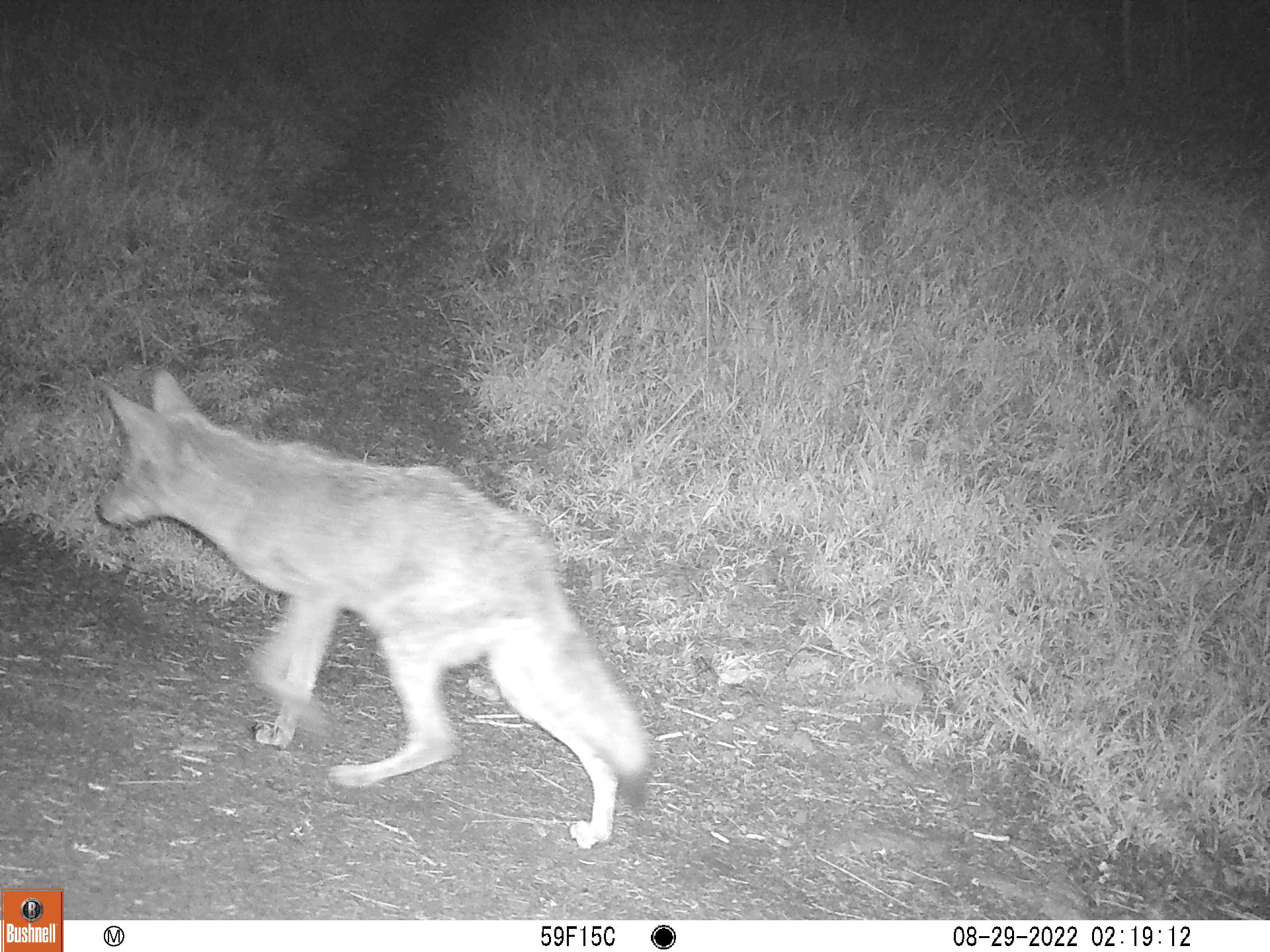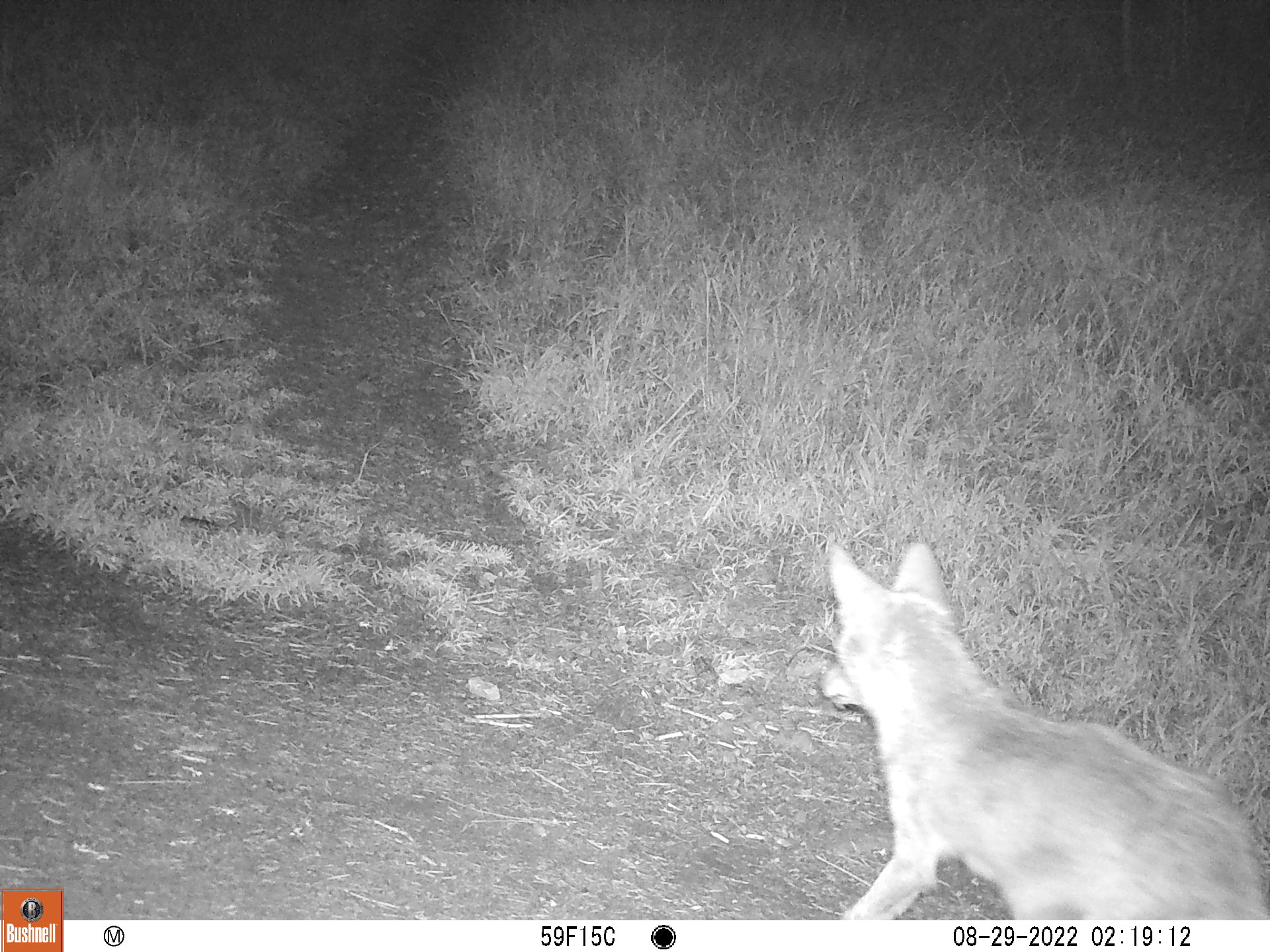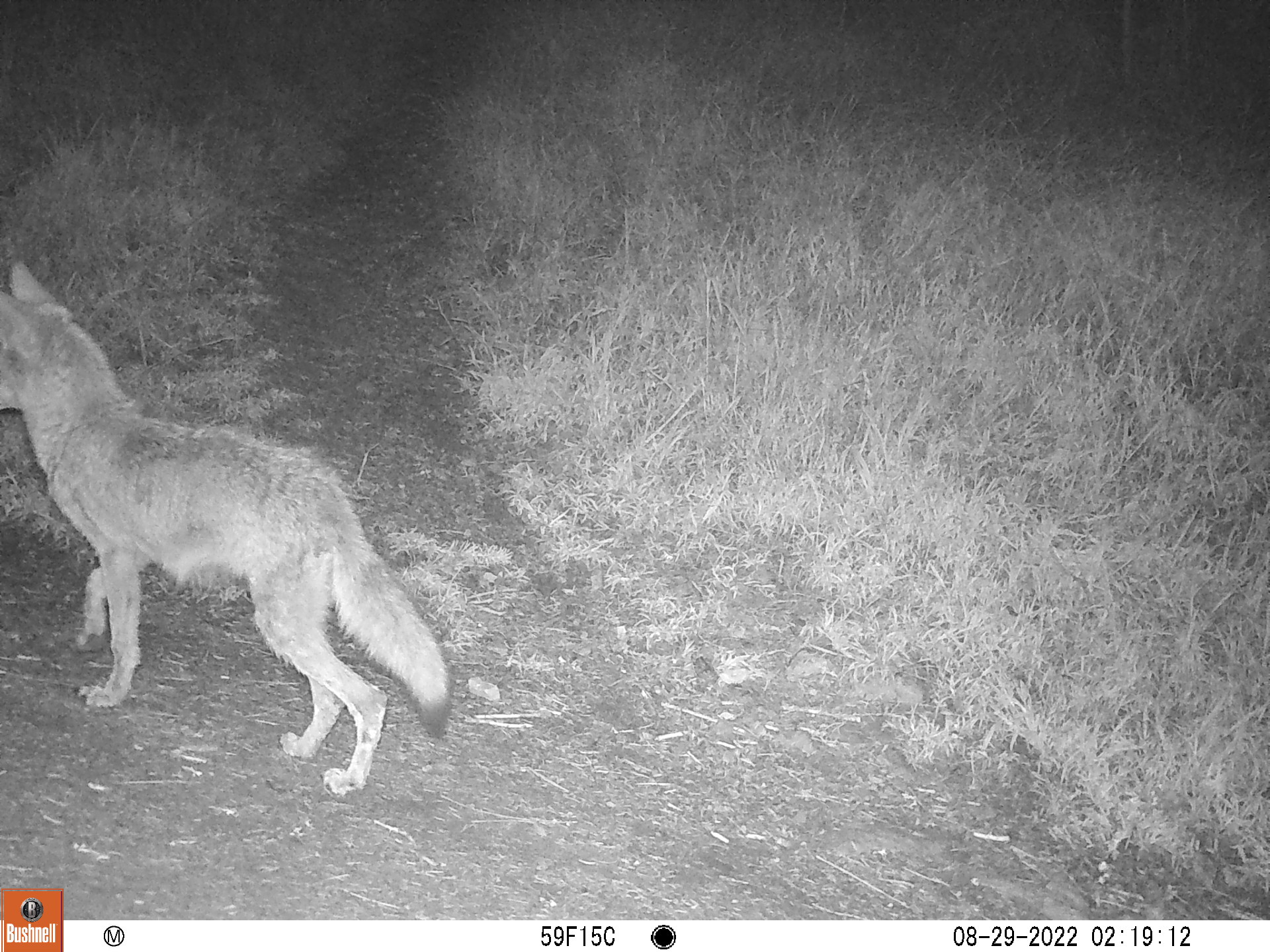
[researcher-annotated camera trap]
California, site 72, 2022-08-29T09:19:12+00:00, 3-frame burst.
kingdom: Animalia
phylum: Chordata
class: Mammalia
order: Carnivora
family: Canidae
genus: Canis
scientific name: Canis latrans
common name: coyote